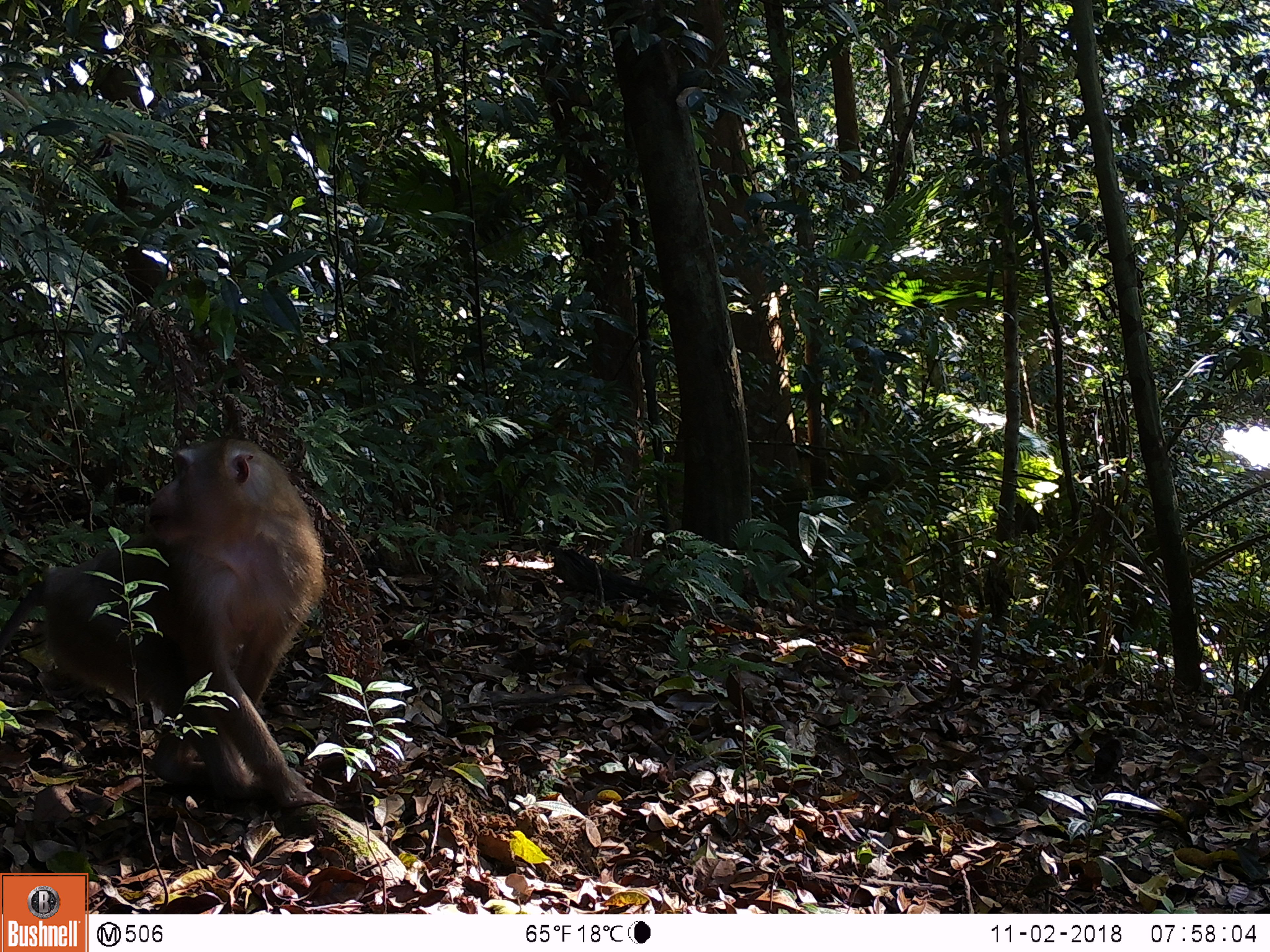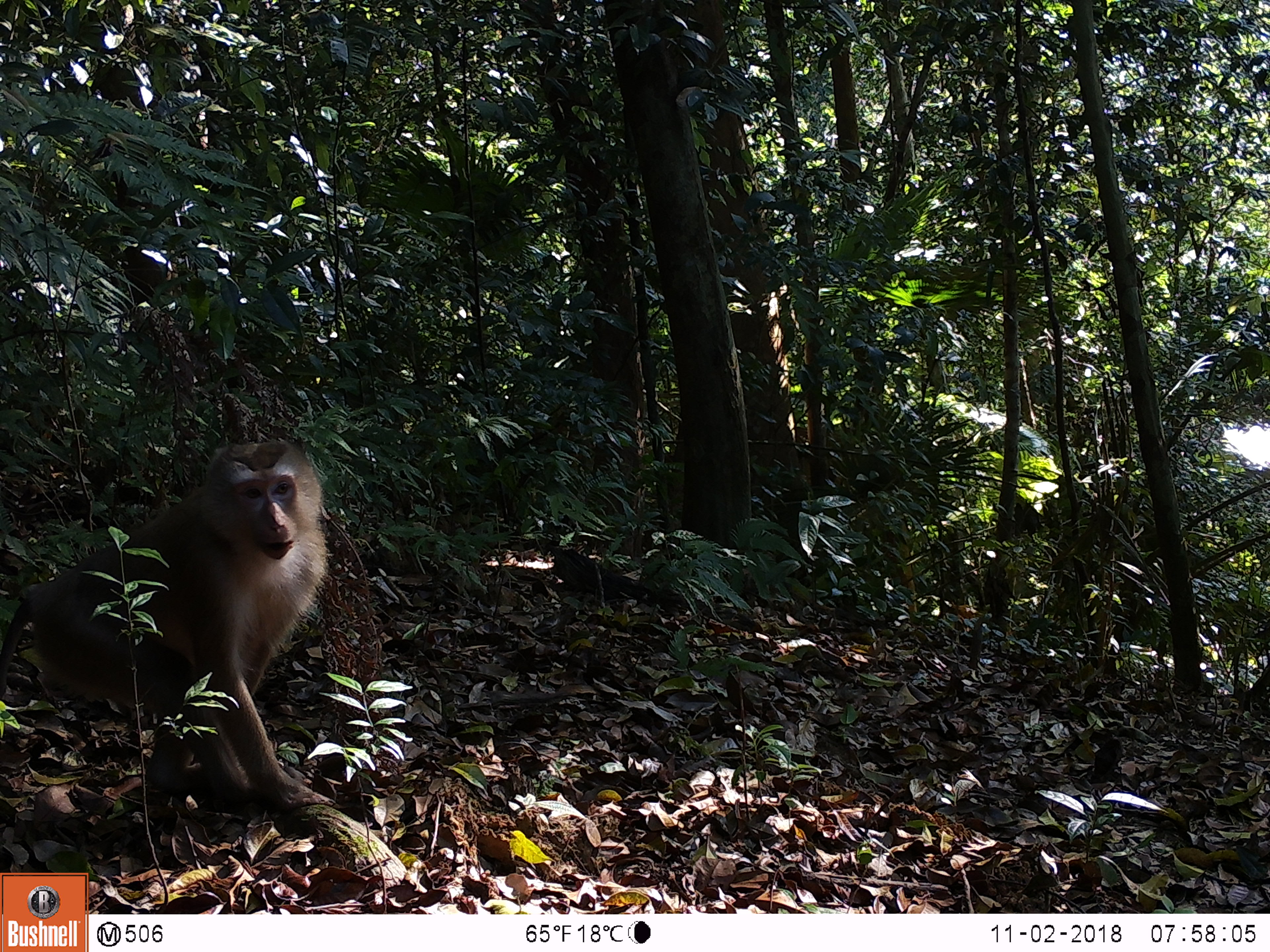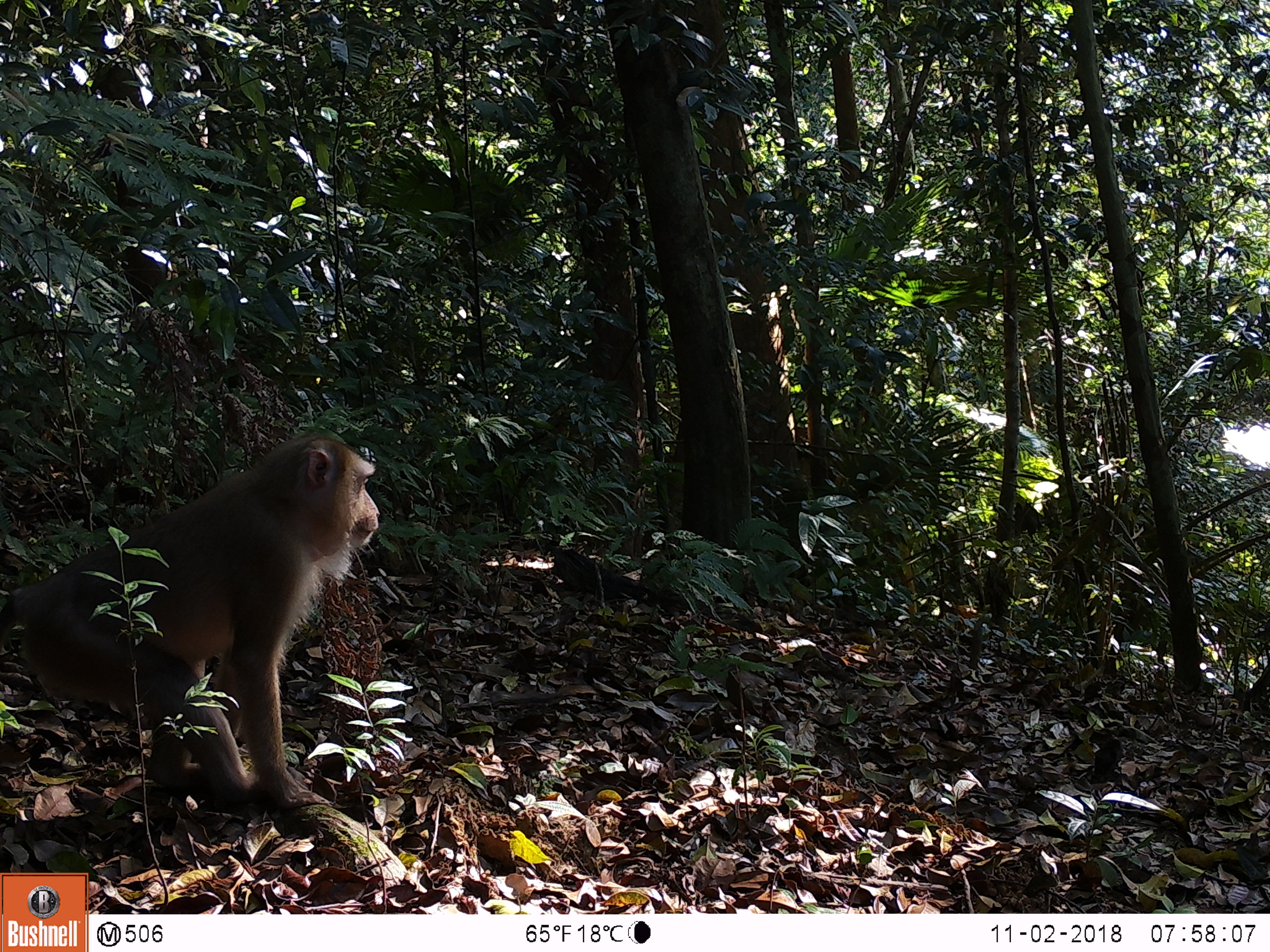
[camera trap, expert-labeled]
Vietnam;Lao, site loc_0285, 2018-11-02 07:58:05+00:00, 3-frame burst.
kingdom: Animalia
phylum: Chordata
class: Mammalia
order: Primates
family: Cercopithecidae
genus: Macaca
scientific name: Macaca nemestrina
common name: pig-tailed macaque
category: pig tailed macaque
Pig tailed macaque (pig-tailed macaque) (Macaca nemestrina). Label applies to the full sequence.